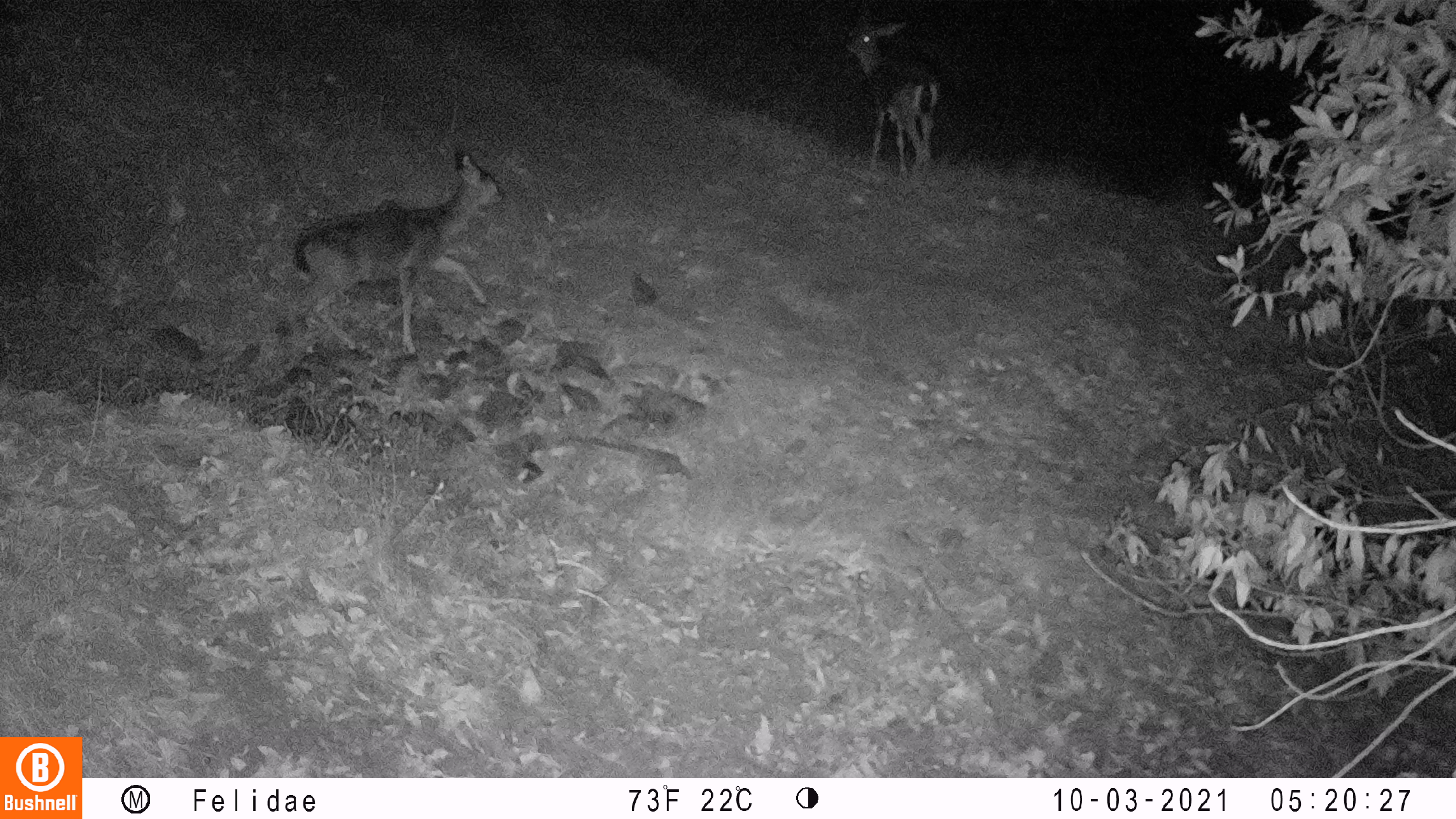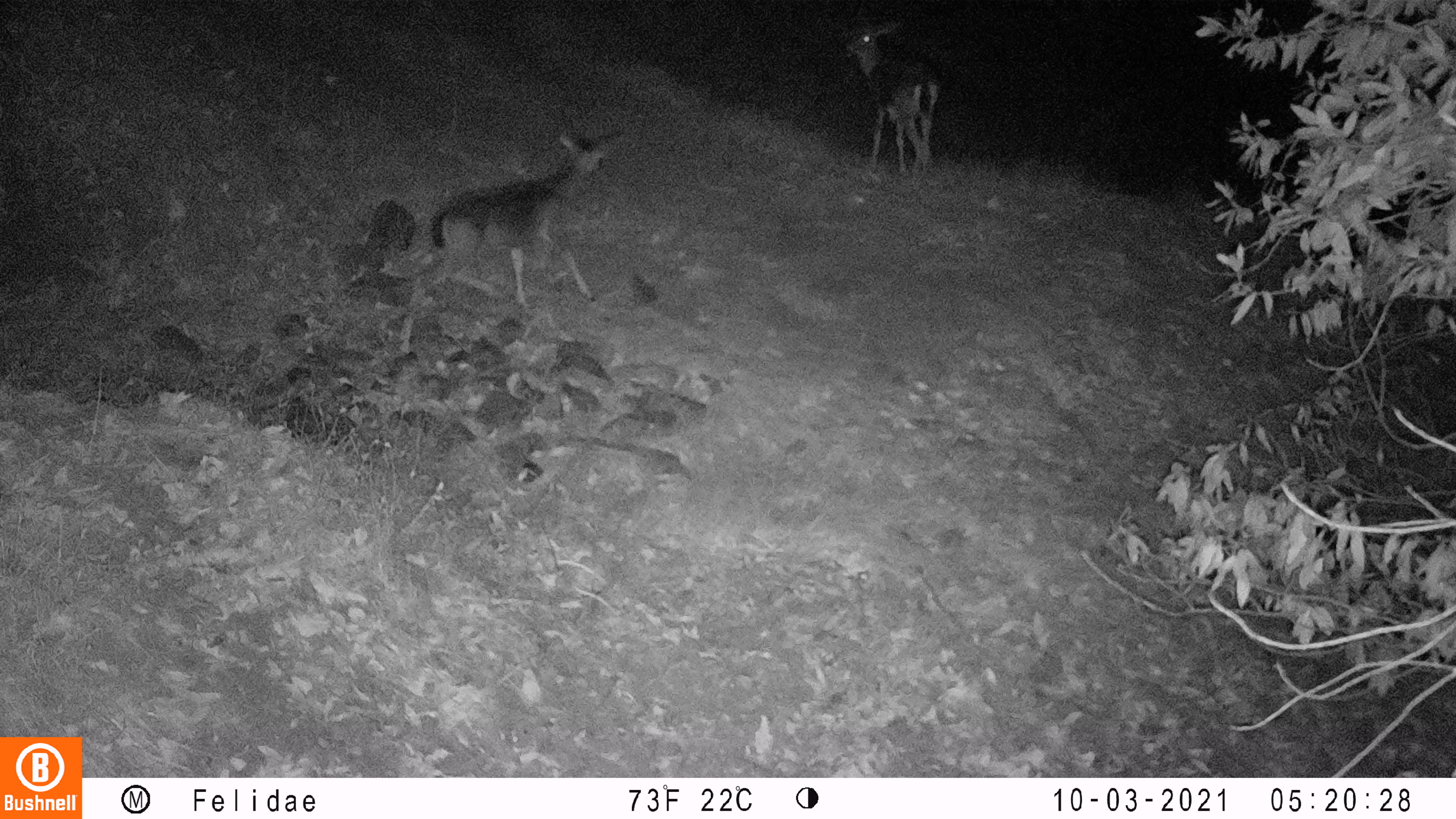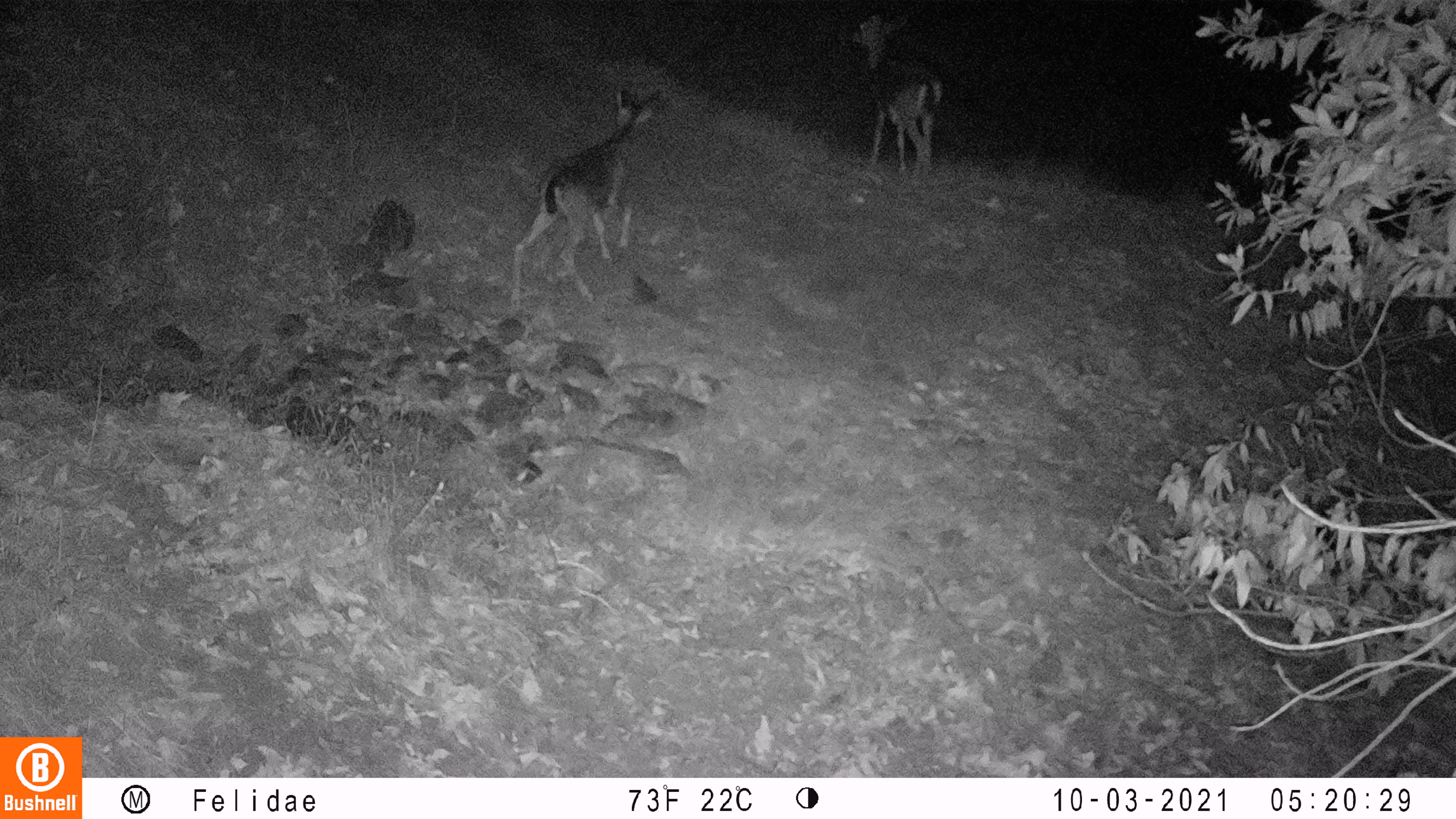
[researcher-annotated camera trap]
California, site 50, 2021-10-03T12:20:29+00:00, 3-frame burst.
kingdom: Animalia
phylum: Chordata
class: Mammalia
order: Artiodactyla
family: Cervidae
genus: Odocoileus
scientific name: Odocoileus hemionus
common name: mule deer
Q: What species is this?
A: Mule deer (Odocoileus hemionus).